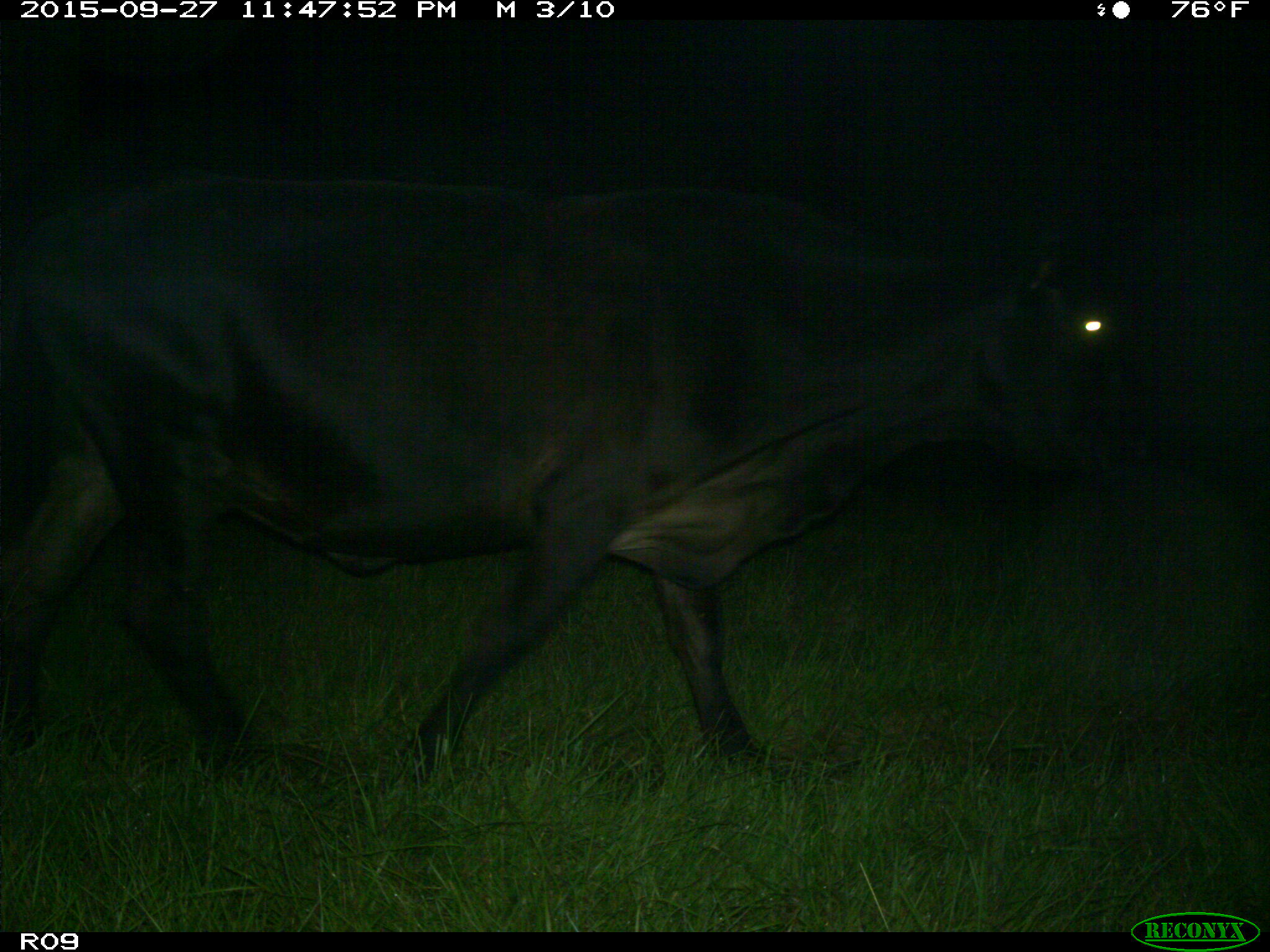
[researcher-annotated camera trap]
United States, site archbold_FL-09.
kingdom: Animalia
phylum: Chordata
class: Mammalia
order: Artiodactyla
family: Bovidae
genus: Bos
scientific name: Bos taurus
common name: domestic cow